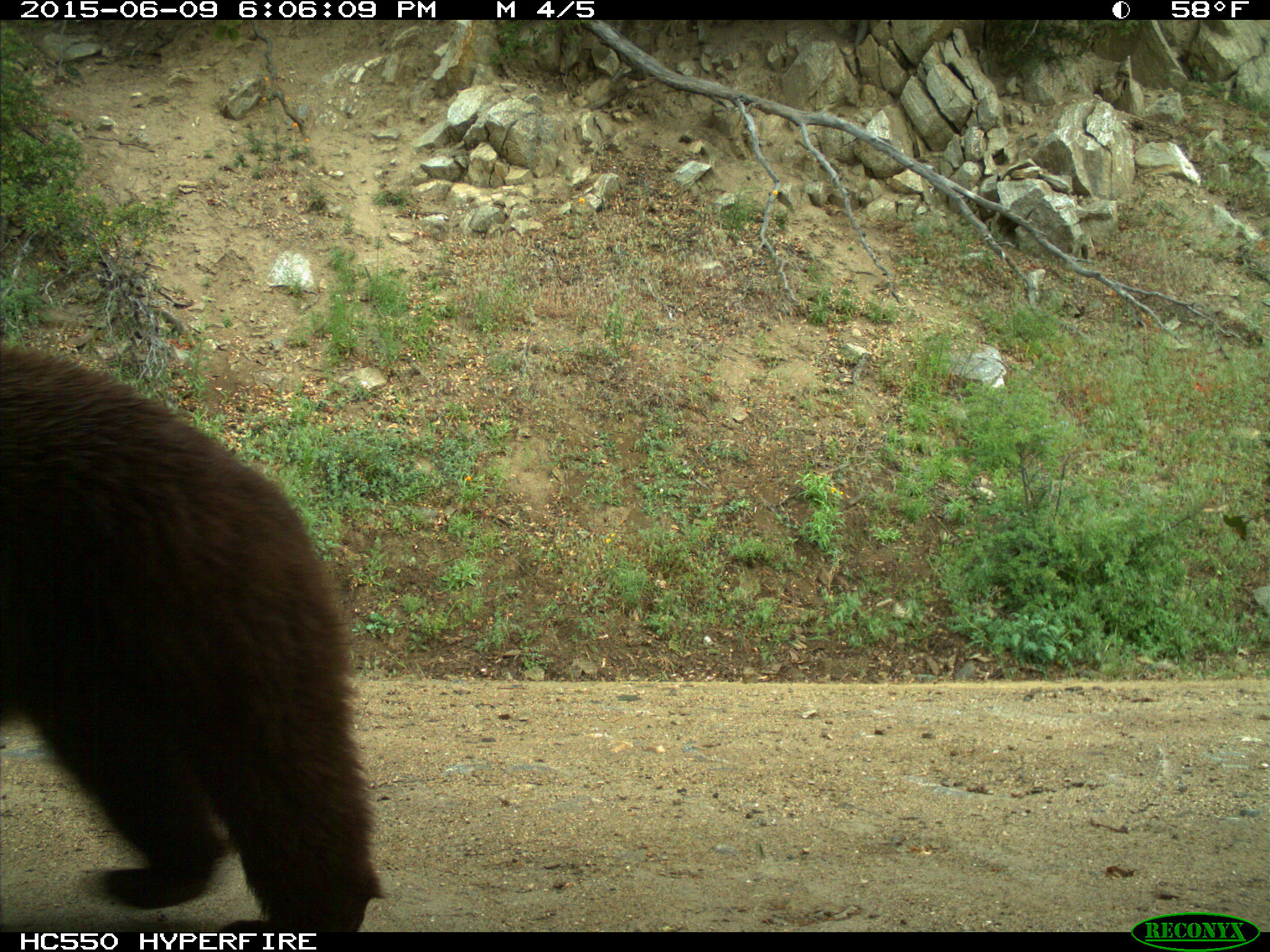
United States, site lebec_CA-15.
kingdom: Animalia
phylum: Chordata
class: Mammalia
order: Carnivora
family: Ursidae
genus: Ursus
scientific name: Ursus americanus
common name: american black bear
Ursus americanus (american black bear).